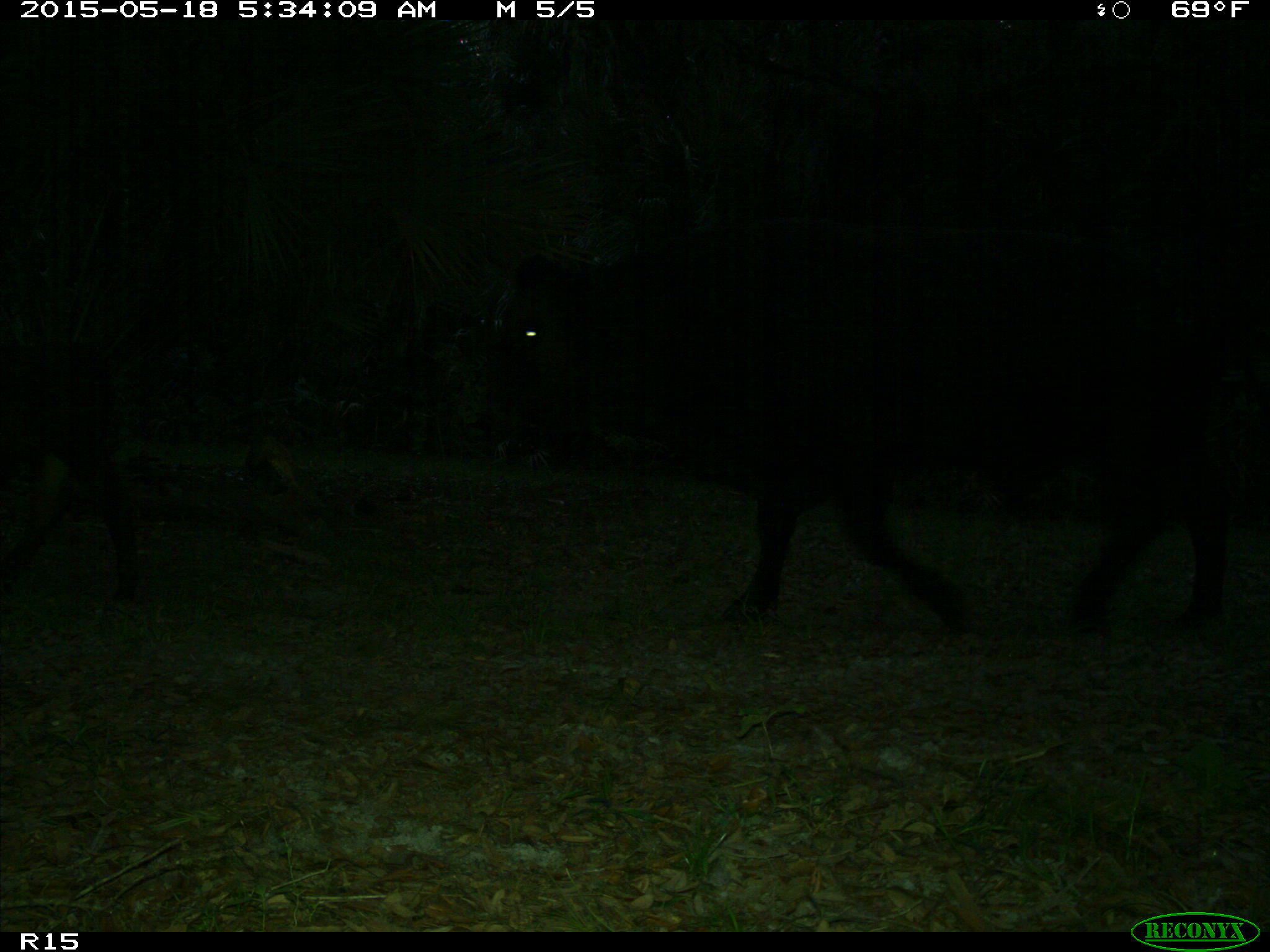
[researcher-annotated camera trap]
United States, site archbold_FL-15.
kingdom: Animalia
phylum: Chordata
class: Mammalia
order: Artiodactyla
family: Bovidae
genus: Bos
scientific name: Bos taurus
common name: domestic cow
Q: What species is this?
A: Bos taurus (domestic cow).